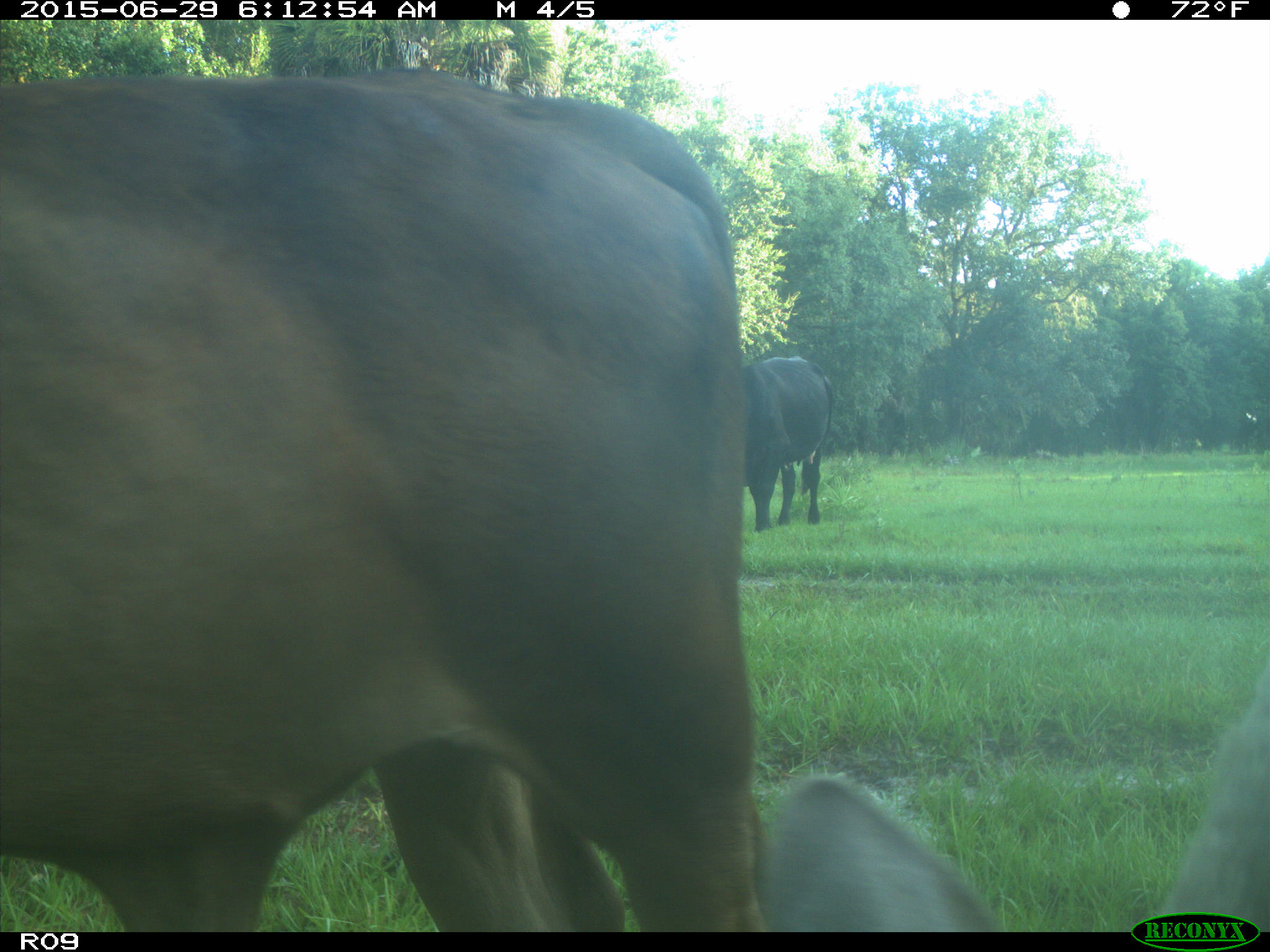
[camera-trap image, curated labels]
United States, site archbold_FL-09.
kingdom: Animalia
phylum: Chordata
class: Mammalia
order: Artiodactyla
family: Bovidae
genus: Bos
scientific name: Bos taurus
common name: domestic cow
Bos taurus (domestic cow).